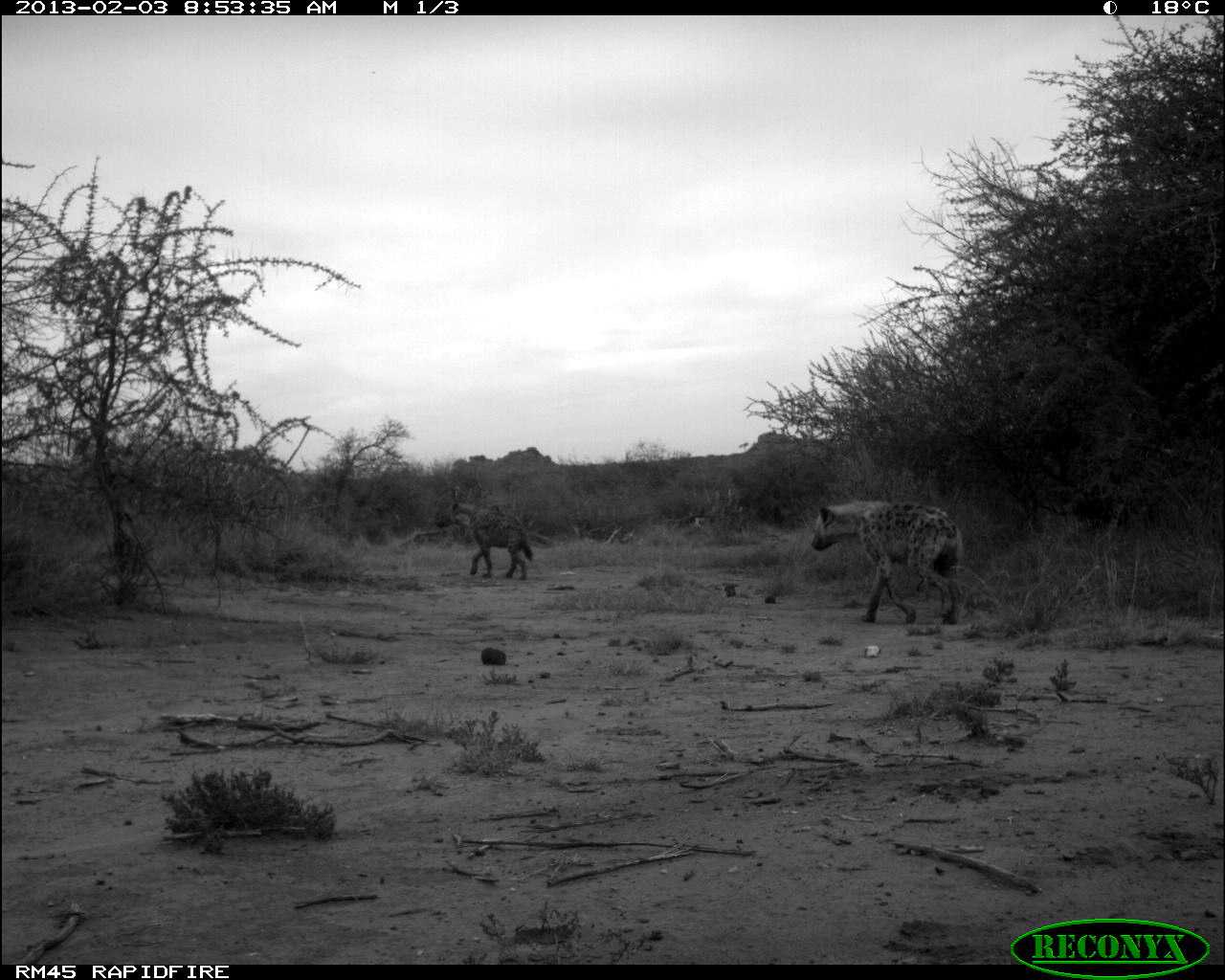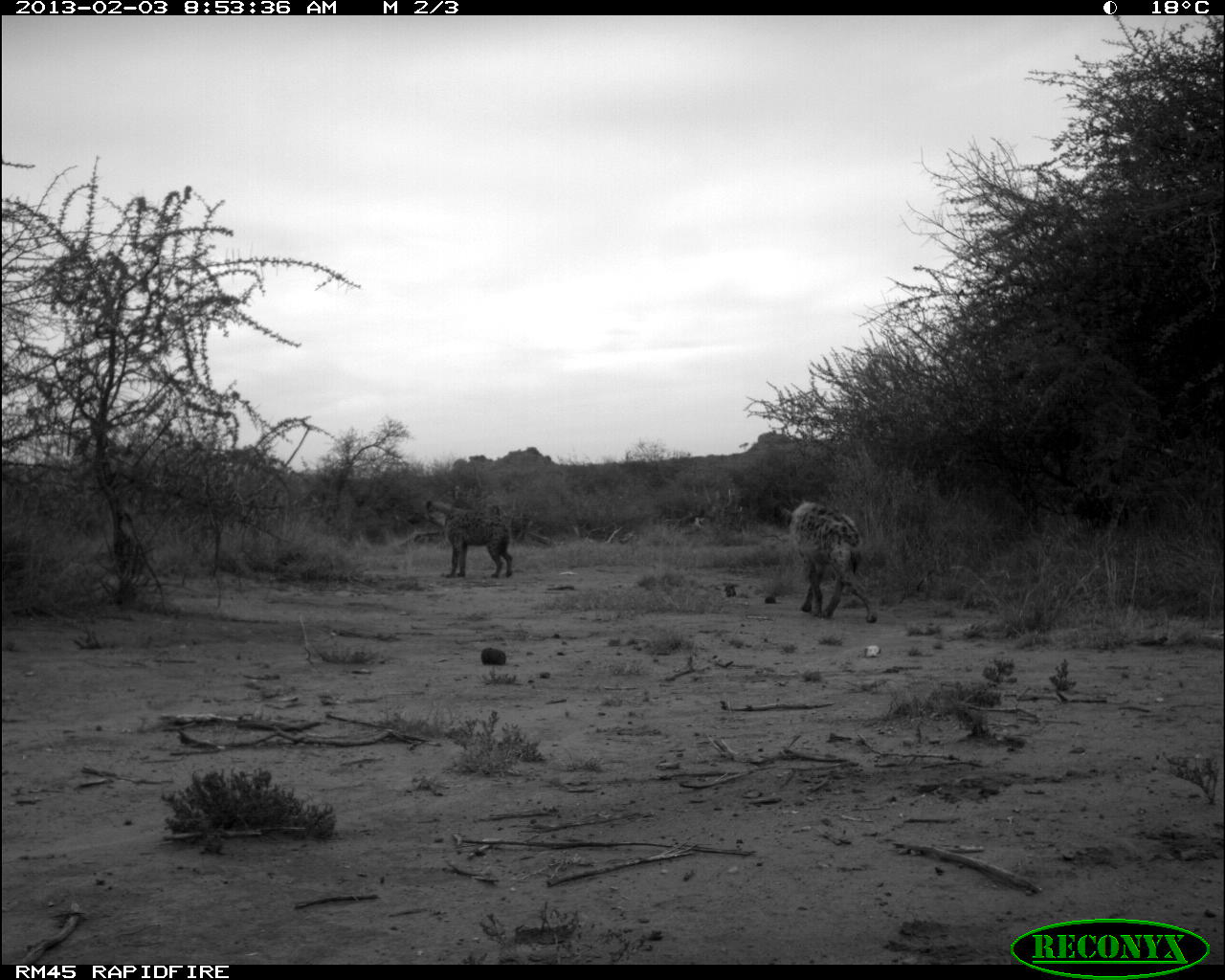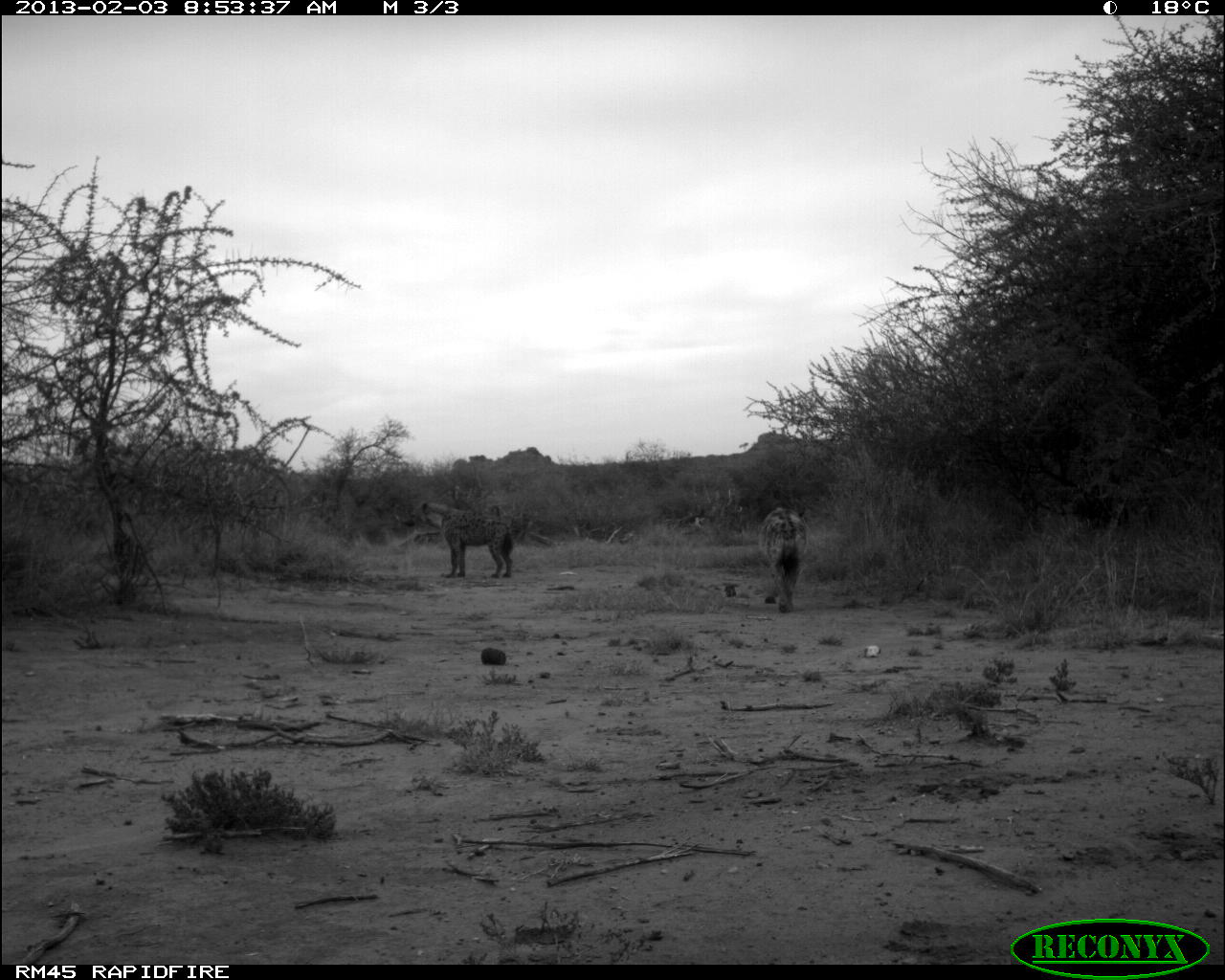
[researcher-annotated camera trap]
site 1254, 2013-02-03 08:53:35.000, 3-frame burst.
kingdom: Animalia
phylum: Chordata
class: Mammalia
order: Carnivora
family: Hyaenidae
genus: Crocuta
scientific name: Crocuta crocuta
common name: spotted hyena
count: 2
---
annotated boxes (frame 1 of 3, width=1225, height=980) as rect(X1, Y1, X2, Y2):
crocuta crocuta: rect(811, 502, 964, 625); rect(437, 501, 533, 581)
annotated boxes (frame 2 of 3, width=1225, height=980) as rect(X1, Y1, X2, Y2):
crocuta crocuta: rect(781, 501, 878, 622); rect(417, 499, 513, 580)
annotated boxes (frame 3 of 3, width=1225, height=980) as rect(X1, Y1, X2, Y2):
crocuta crocuta: rect(404, 500, 514, 578); rect(756, 505, 808, 611)